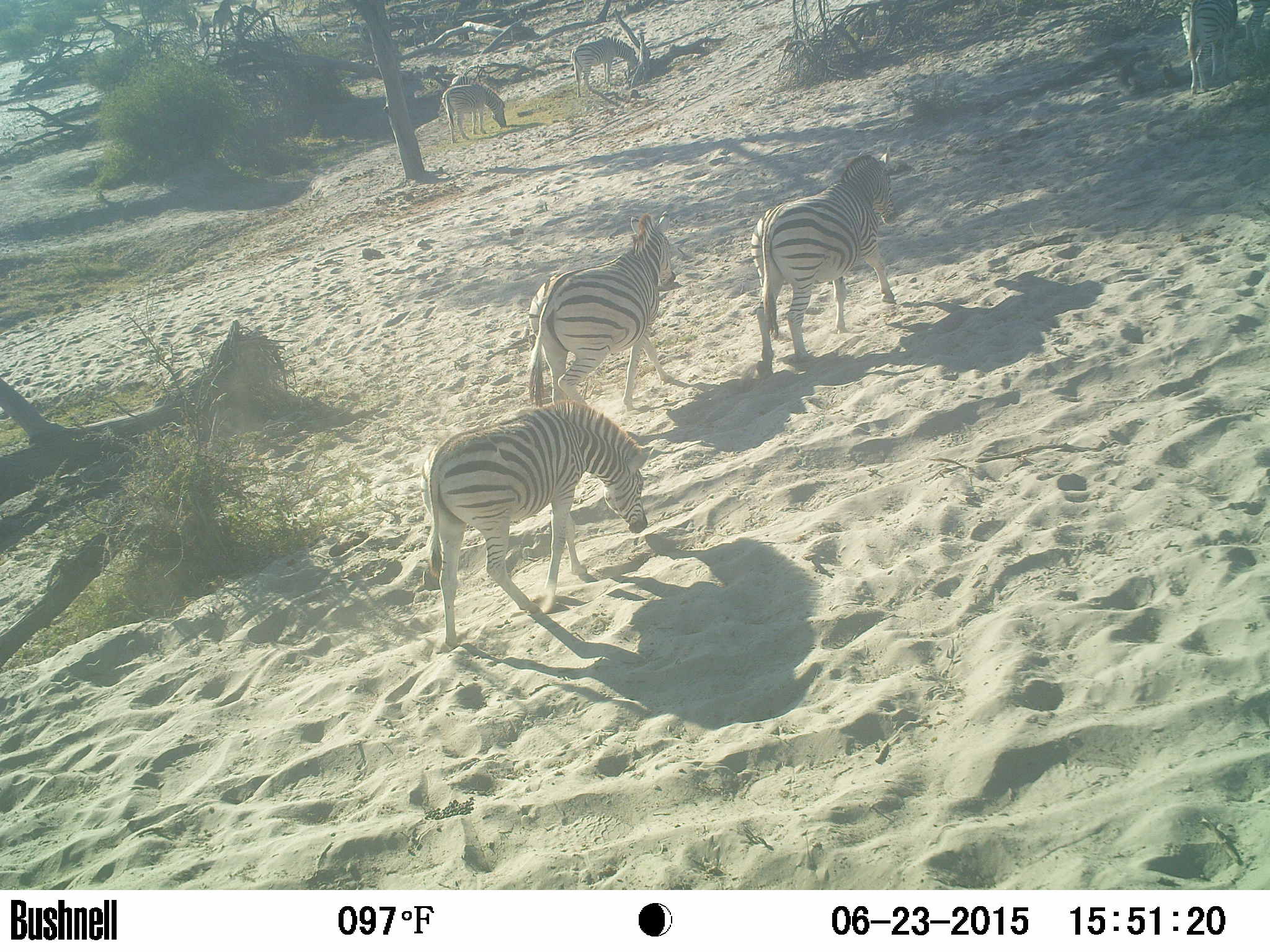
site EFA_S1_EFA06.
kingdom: Animalia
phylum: Chordata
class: Mammalia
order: Artiodactyla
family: Giraffidae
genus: Giraffa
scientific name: Giraffa camelopardalis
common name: giraffe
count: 3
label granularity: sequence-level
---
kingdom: Animalia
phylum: Chordata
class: Mammalia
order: Perissodactyla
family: Equidae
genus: Equus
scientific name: Equus quagga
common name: plains zebra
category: zebraplains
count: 7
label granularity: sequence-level